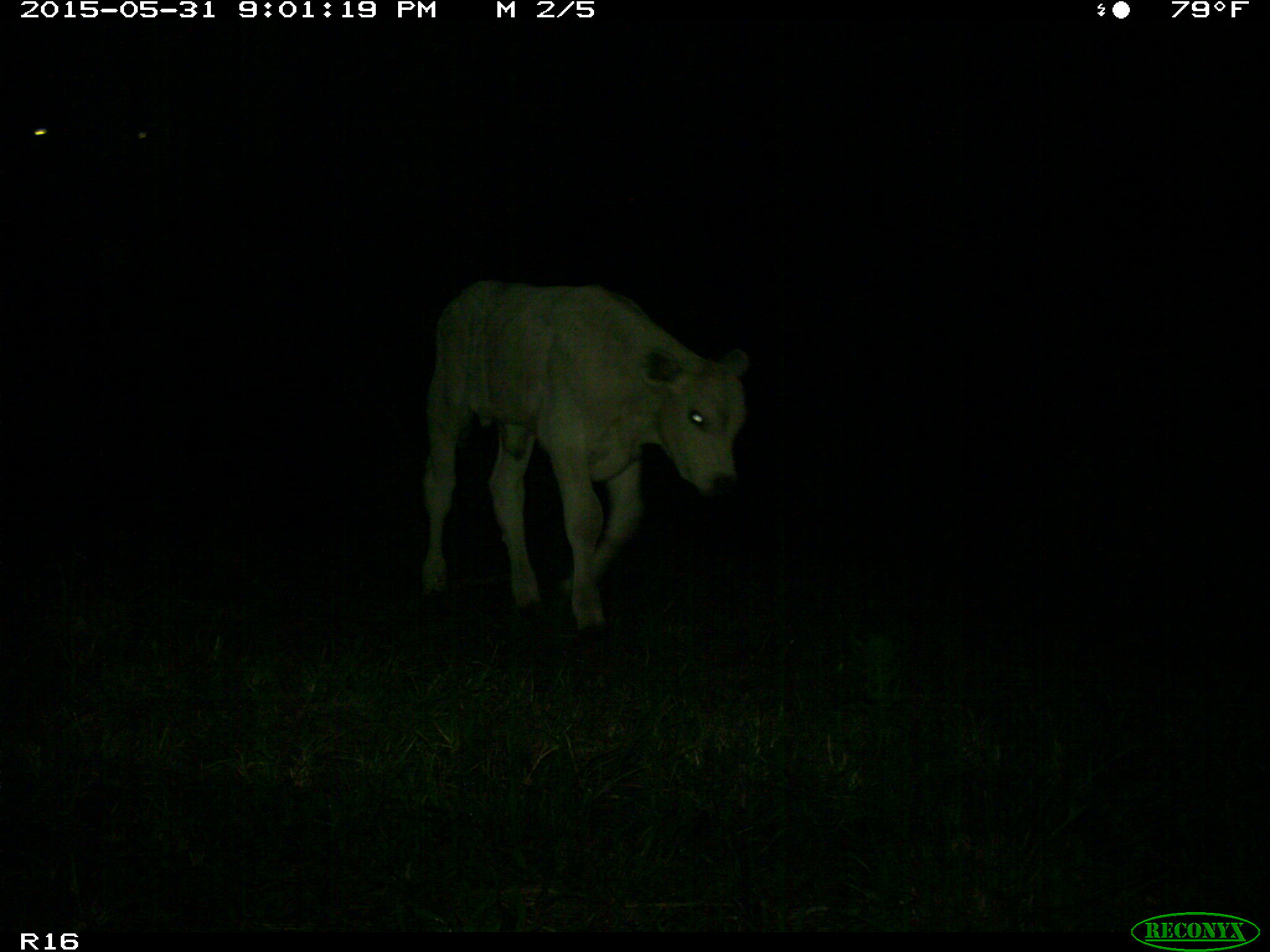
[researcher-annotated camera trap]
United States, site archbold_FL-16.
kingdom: Animalia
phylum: Chordata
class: Mammalia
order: Artiodactyla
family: Bovidae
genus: Bos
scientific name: Bos taurus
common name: domestic cow